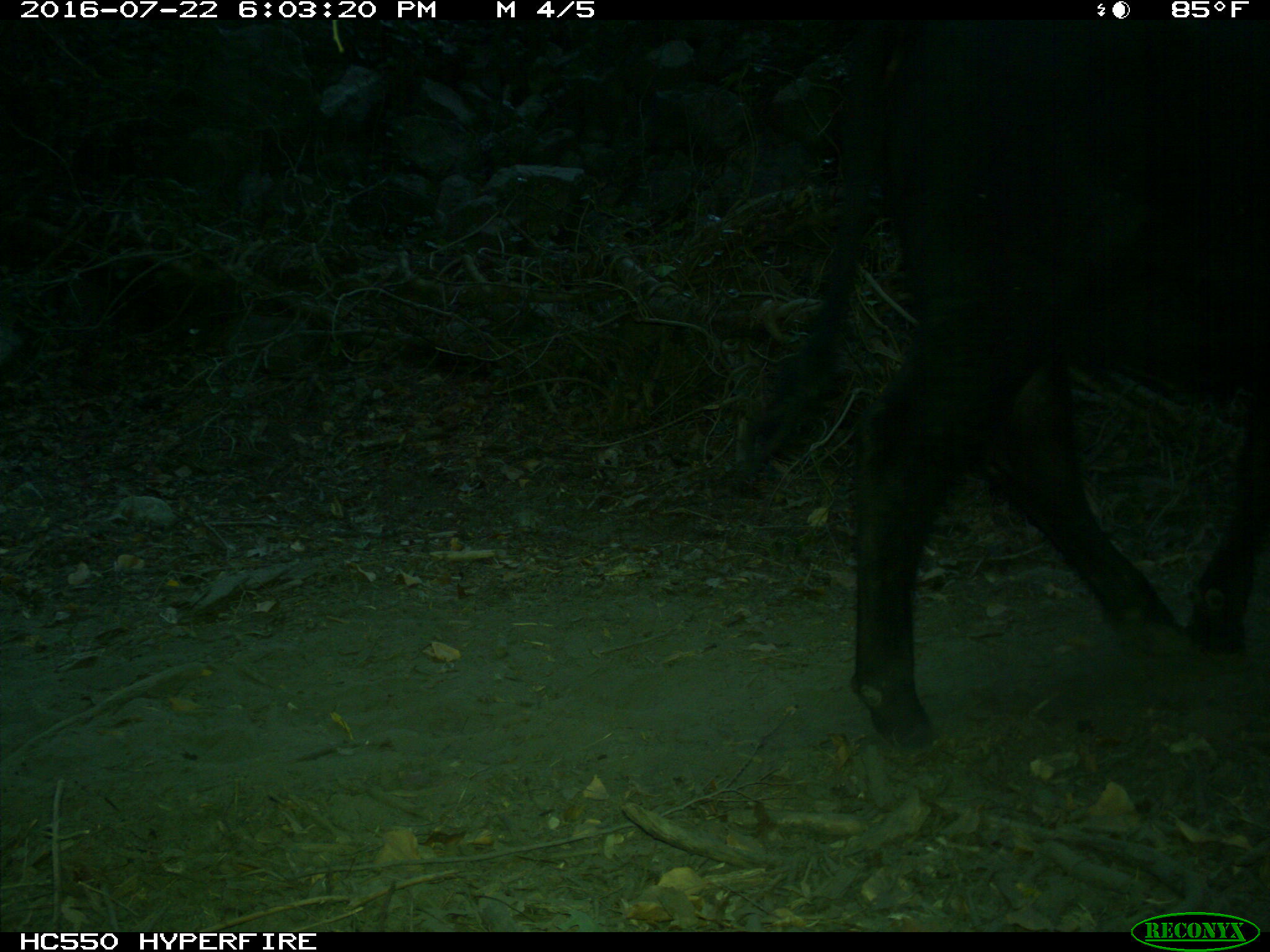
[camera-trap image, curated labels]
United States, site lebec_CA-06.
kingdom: Animalia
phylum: Chordata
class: Mammalia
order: Artiodactyla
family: Bovidae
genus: Bos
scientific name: Bos taurus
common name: domestic cow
Bos taurus (domestic cow).